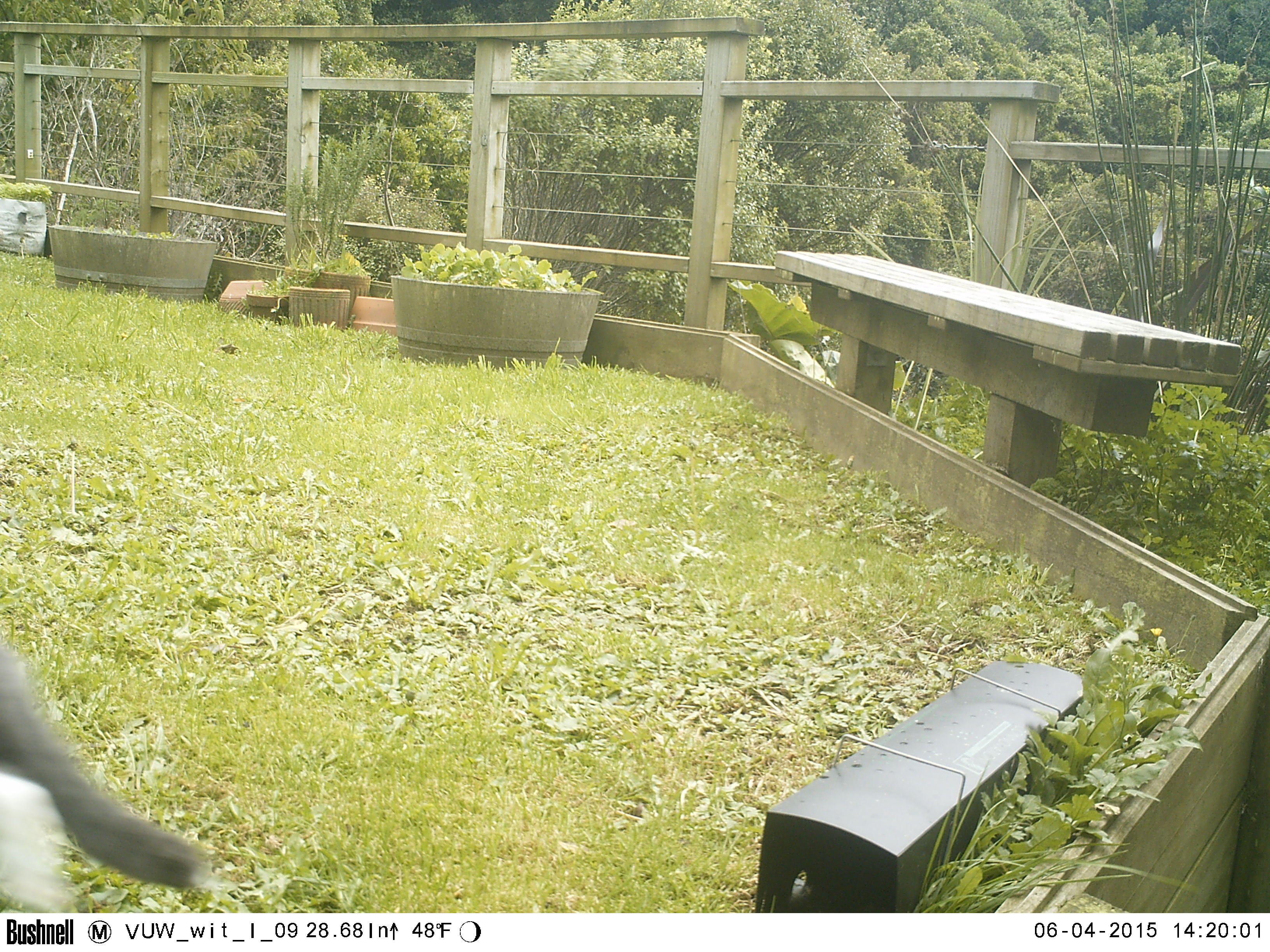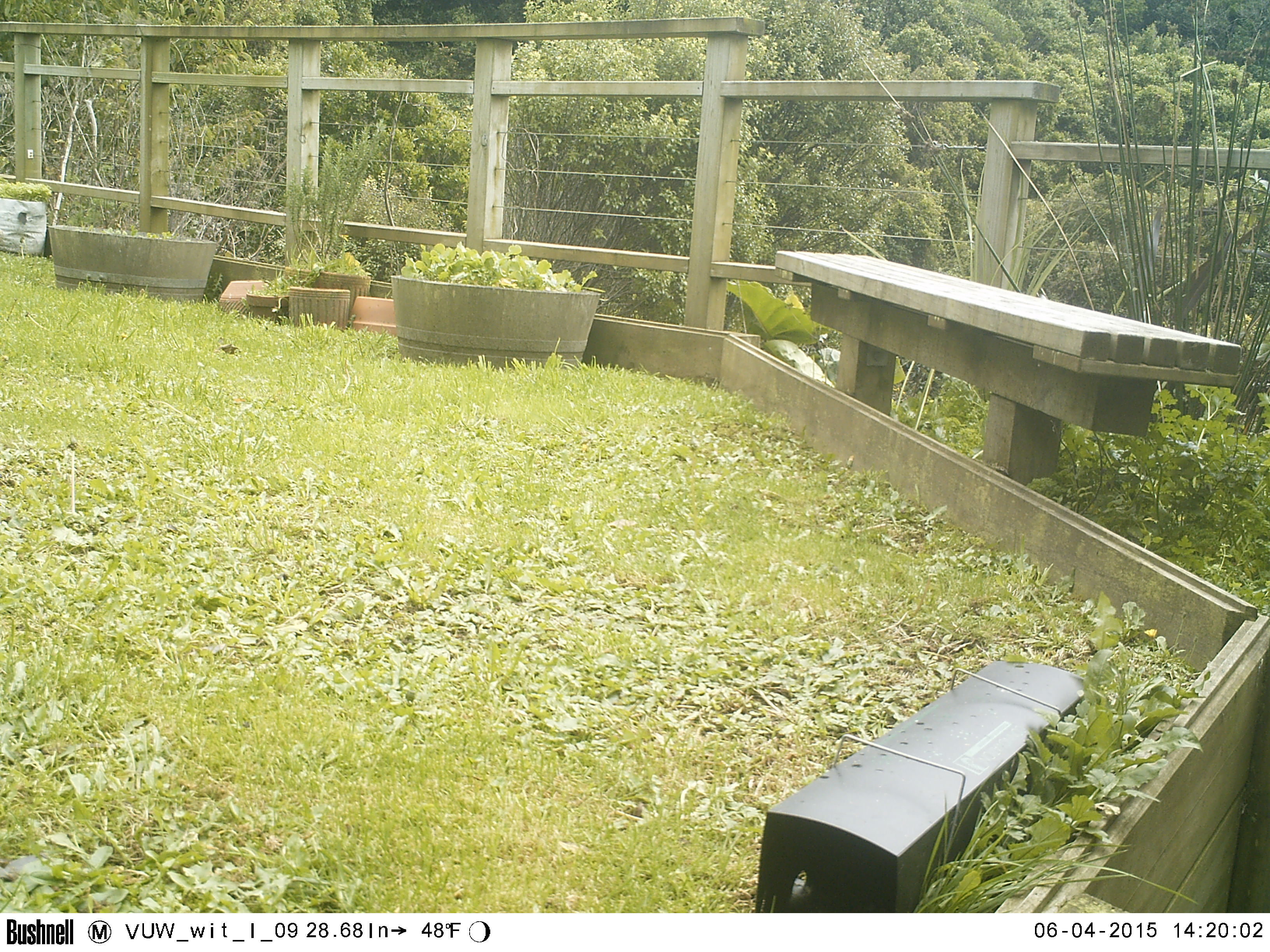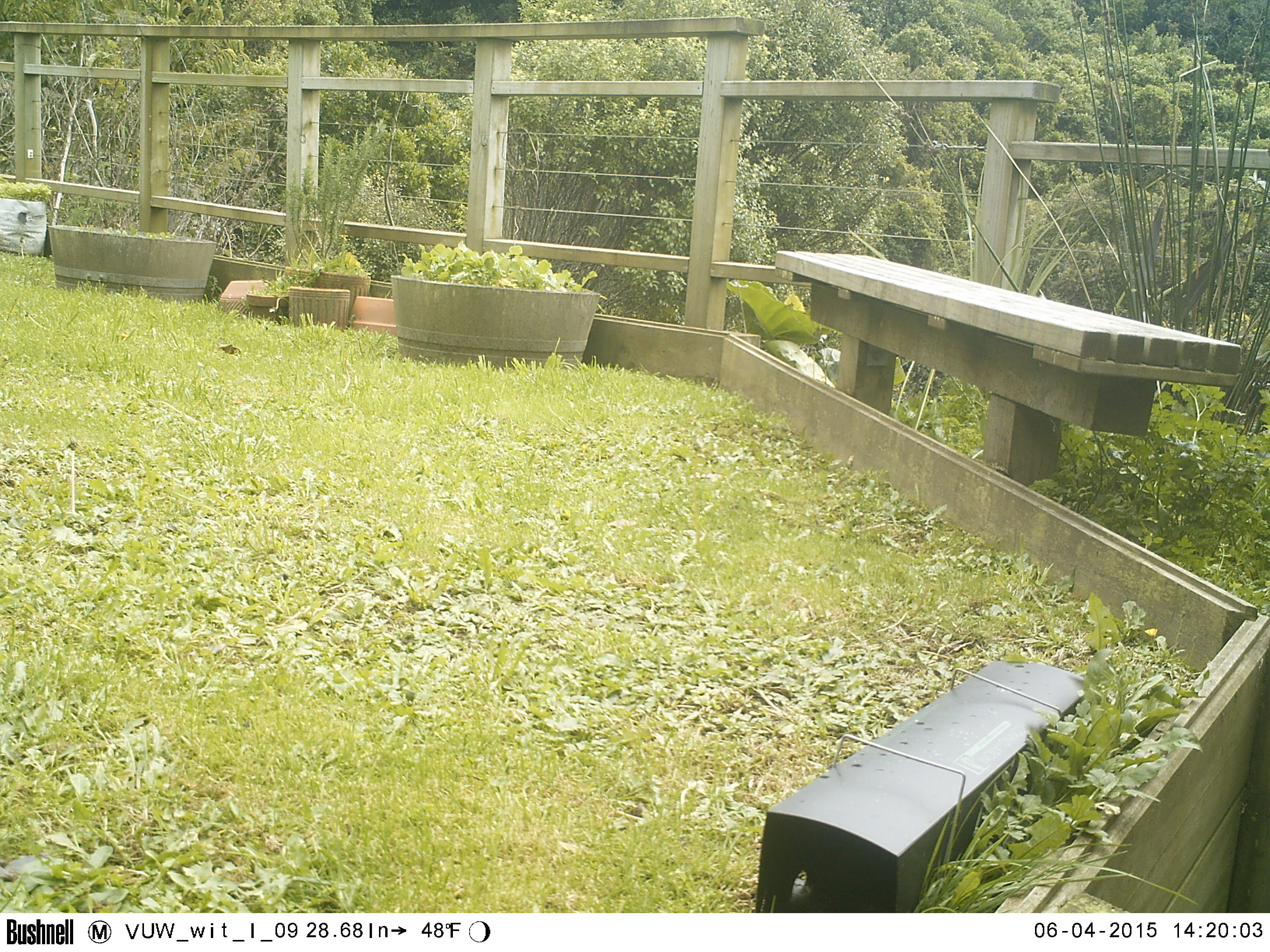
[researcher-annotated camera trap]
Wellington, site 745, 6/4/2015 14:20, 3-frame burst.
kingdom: Animalia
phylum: Chordata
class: Mammalia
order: Carnivora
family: Felidae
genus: Felis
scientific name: Felis catus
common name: cat